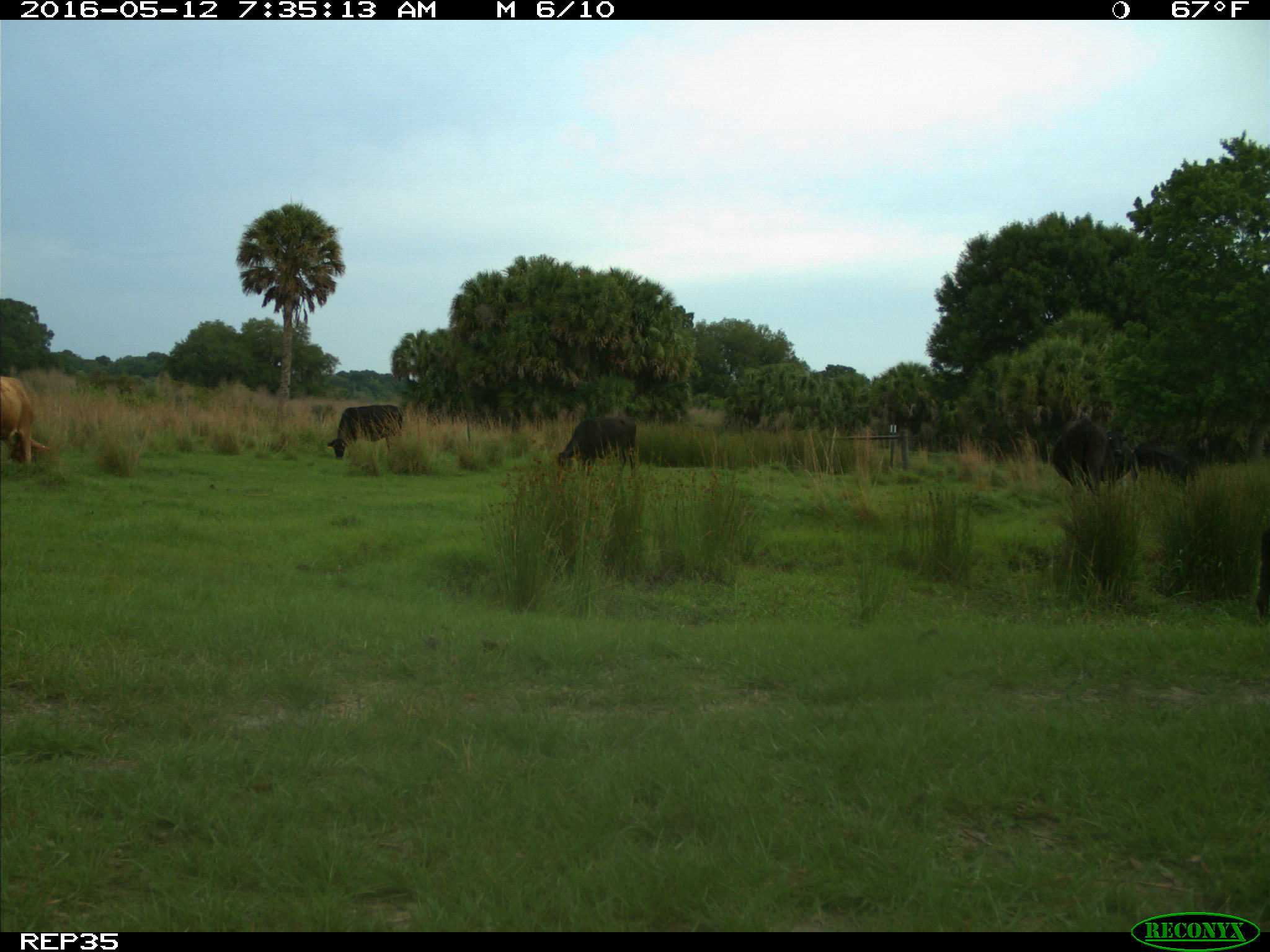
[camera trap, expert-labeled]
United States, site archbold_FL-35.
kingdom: Animalia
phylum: Chordata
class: Mammalia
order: Artiodactyla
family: Bovidae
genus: Bos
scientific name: Bos taurus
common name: domestic cow